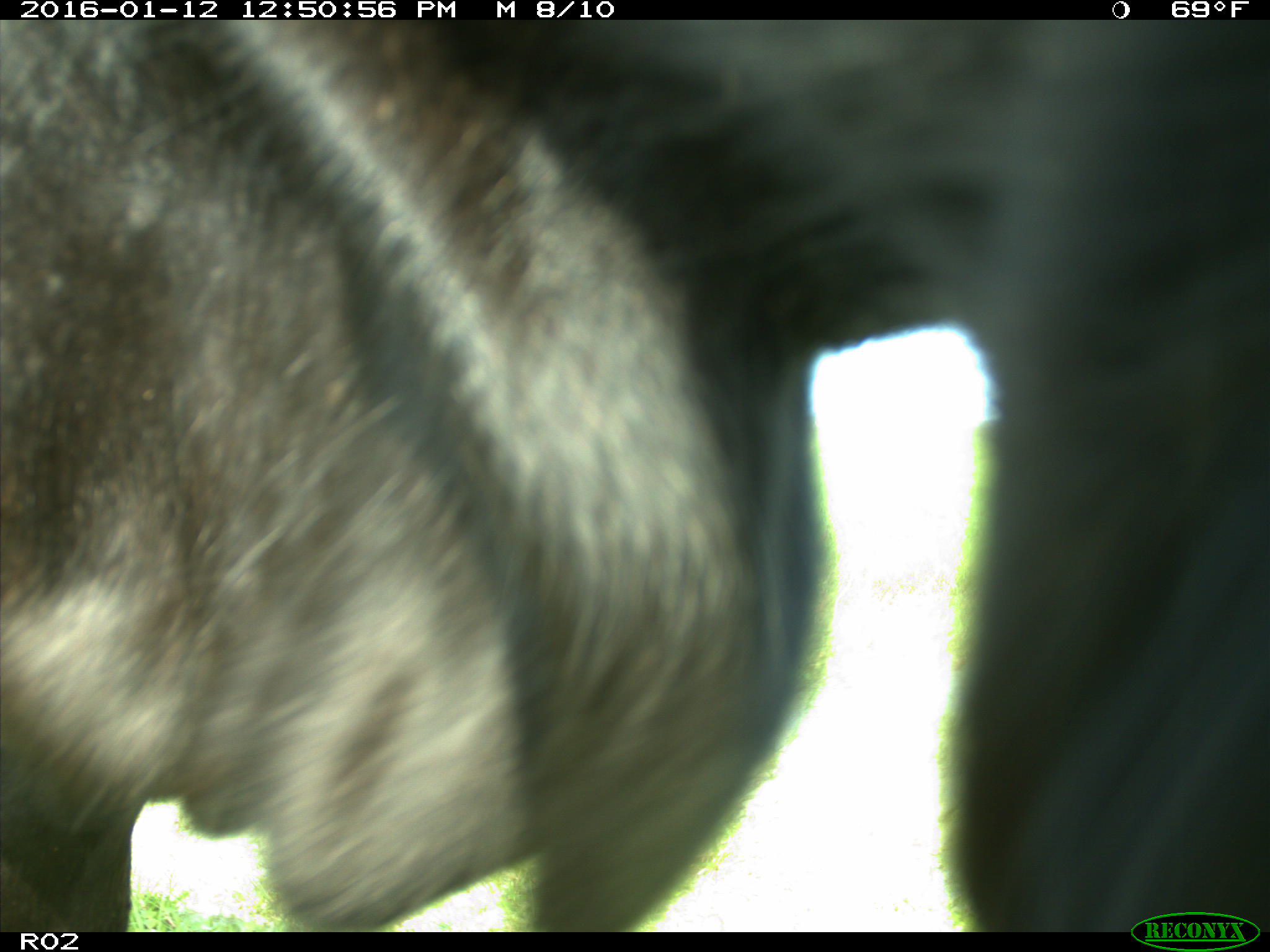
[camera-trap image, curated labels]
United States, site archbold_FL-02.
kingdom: Animalia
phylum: Chordata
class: Mammalia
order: Artiodactyla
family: Bovidae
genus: Bos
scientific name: Bos taurus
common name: domestic cow